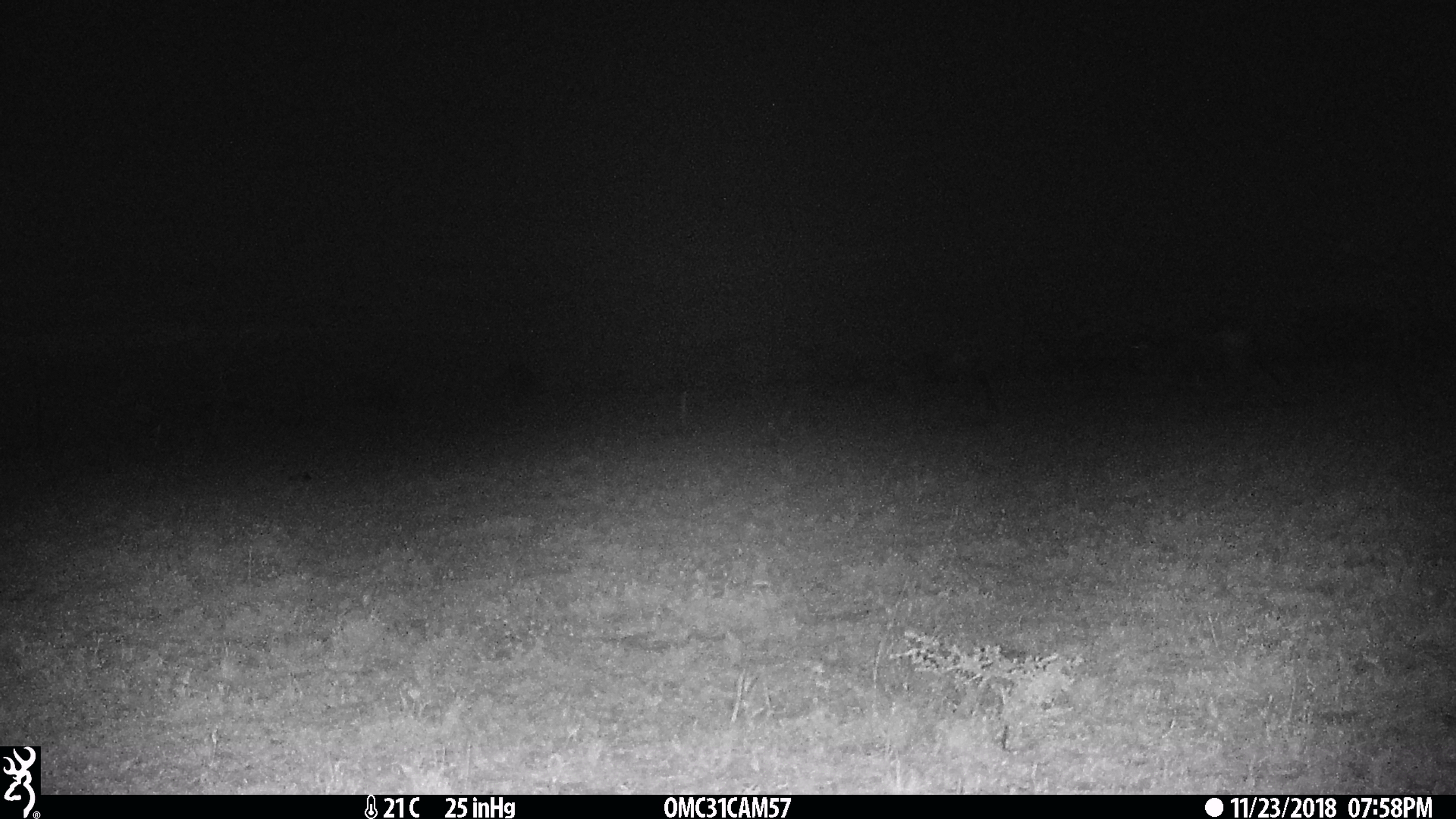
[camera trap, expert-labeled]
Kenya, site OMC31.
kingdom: Animalia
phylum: Chordata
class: Mammalia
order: Artiodactyla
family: Bovidae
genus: Connochaetes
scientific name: Connochaetes taurinus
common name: blue wildebeest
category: wildebeest